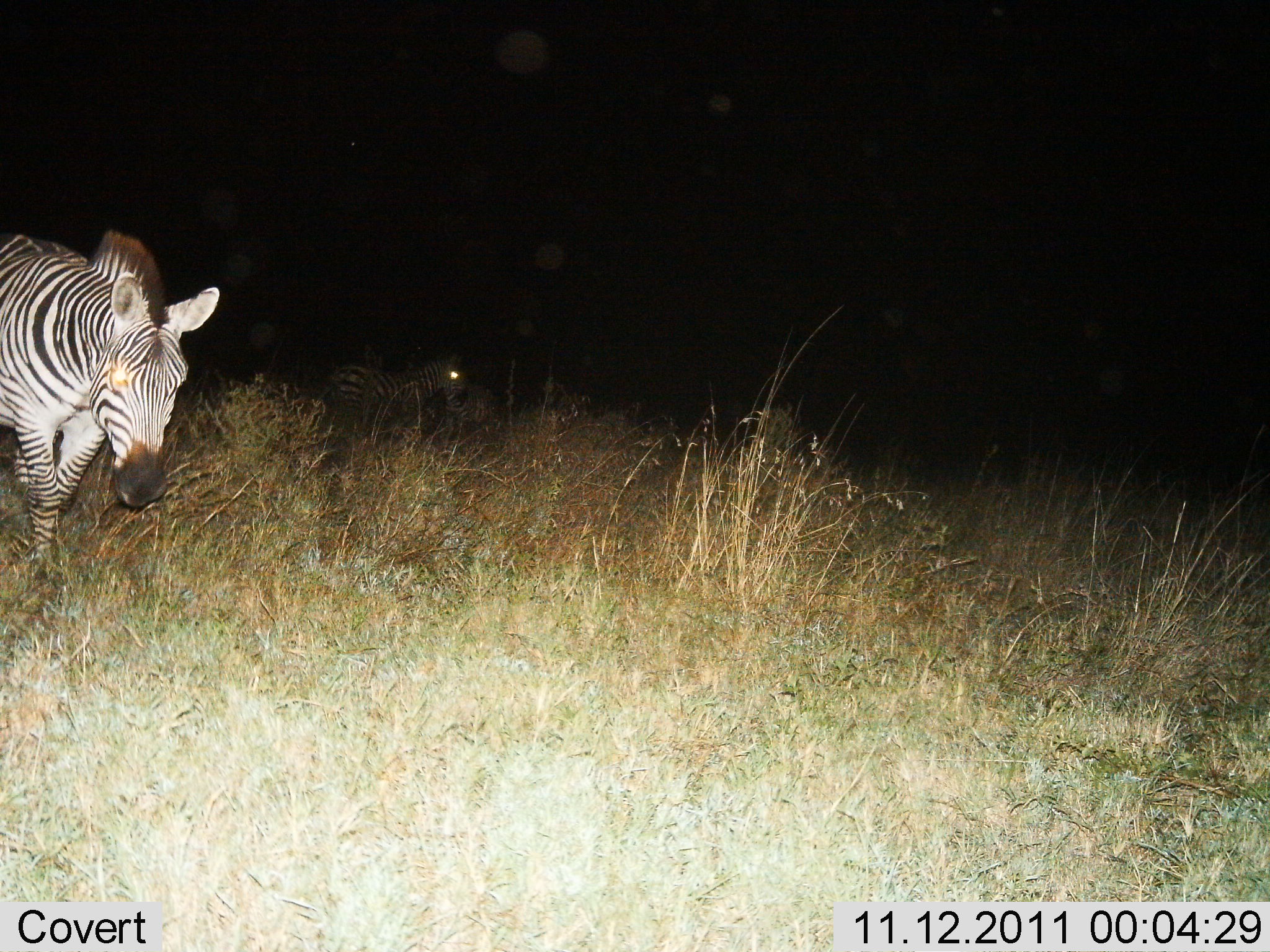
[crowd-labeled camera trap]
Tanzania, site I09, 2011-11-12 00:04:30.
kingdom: Animalia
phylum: Chordata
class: Mammalia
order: Perissodactyla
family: Equidae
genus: Equus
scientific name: Equus quagga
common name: plains zebra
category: zebra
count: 2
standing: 30%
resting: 0%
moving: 80%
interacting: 0%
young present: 0%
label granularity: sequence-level